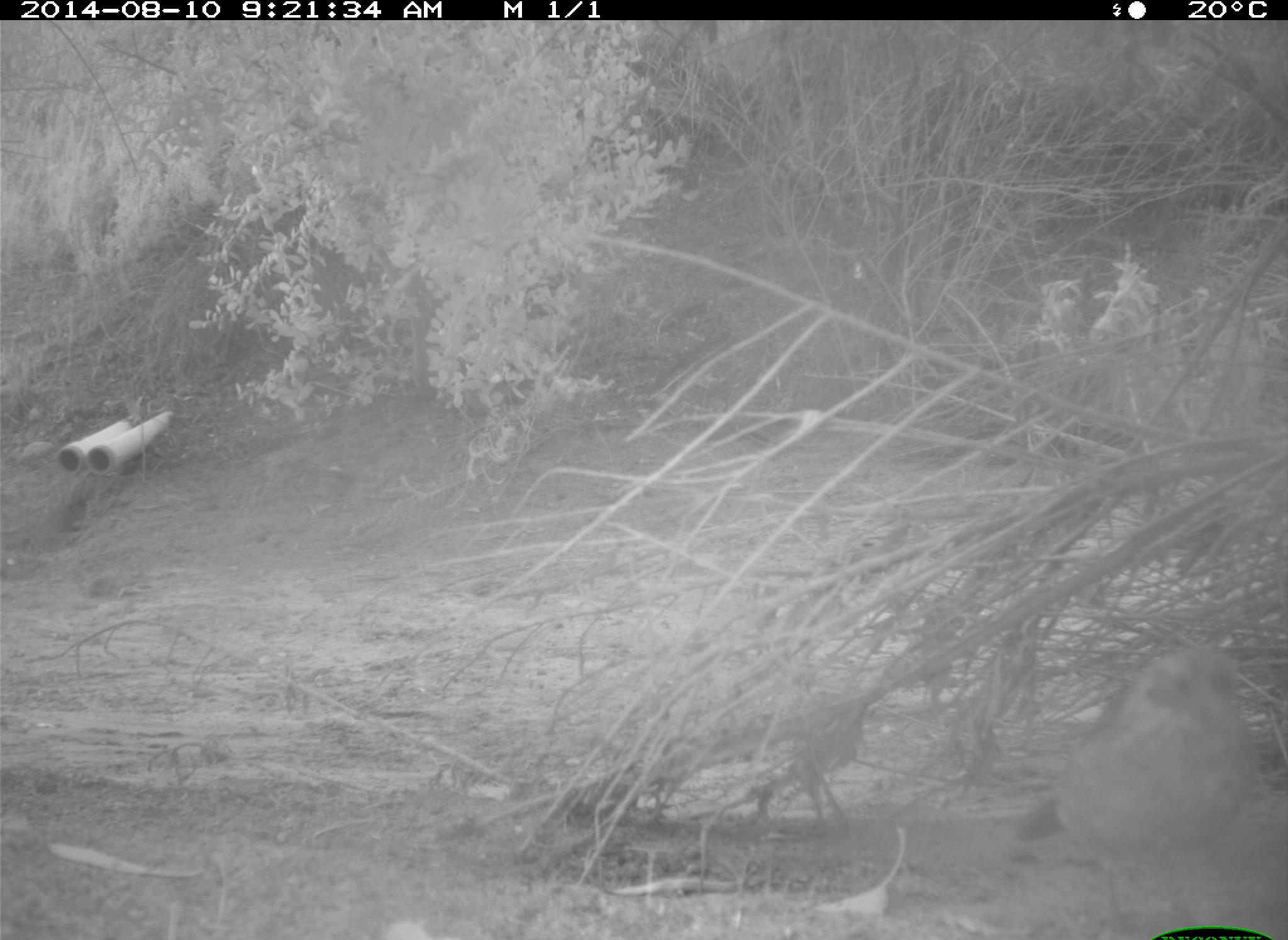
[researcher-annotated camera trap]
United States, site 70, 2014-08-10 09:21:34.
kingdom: Animalia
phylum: Chordata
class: Aves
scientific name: Aves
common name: bird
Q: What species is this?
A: Bird (Aves).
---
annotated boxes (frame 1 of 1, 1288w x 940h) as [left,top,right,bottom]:
bird: [987,642,1288,940]